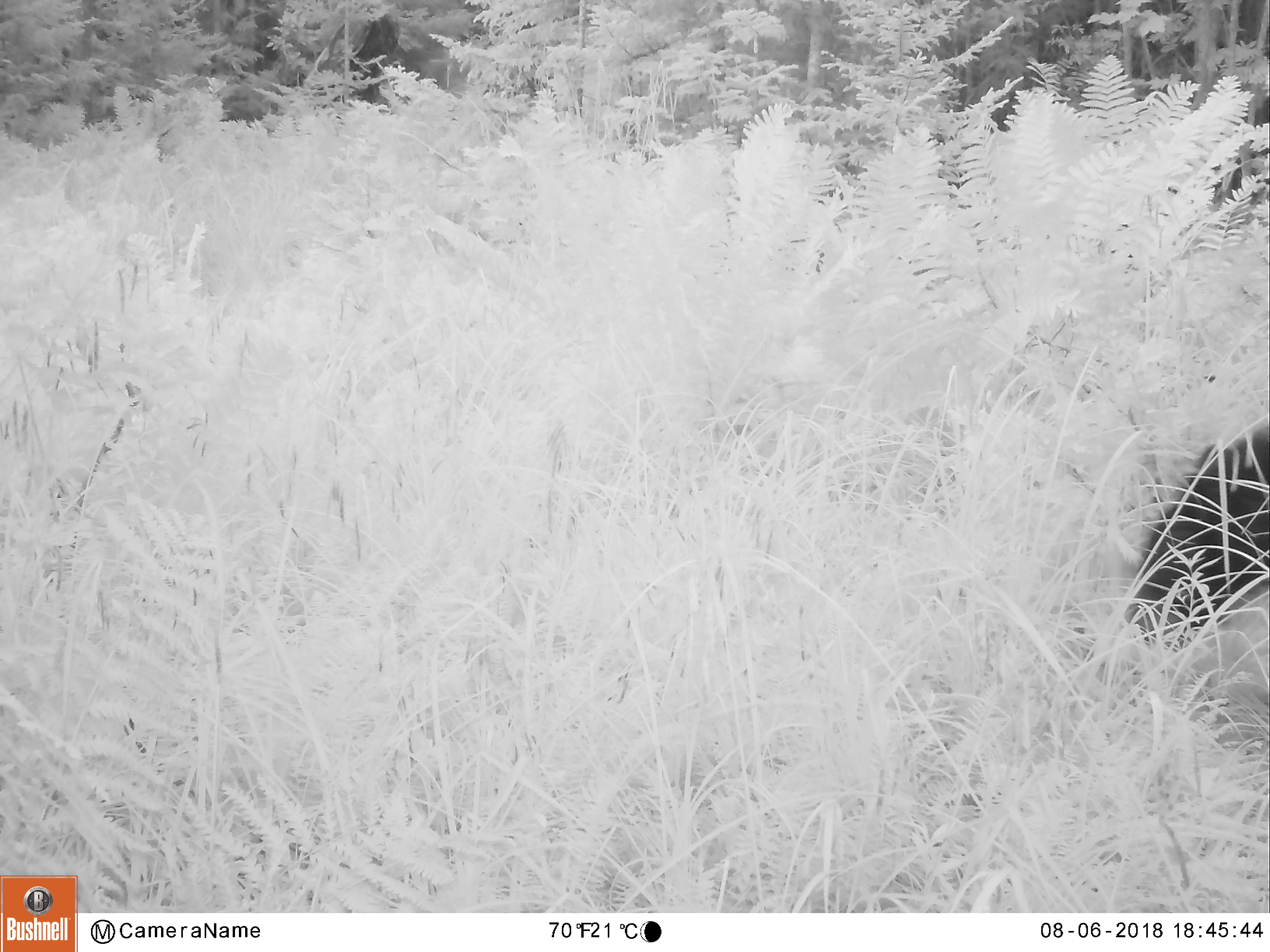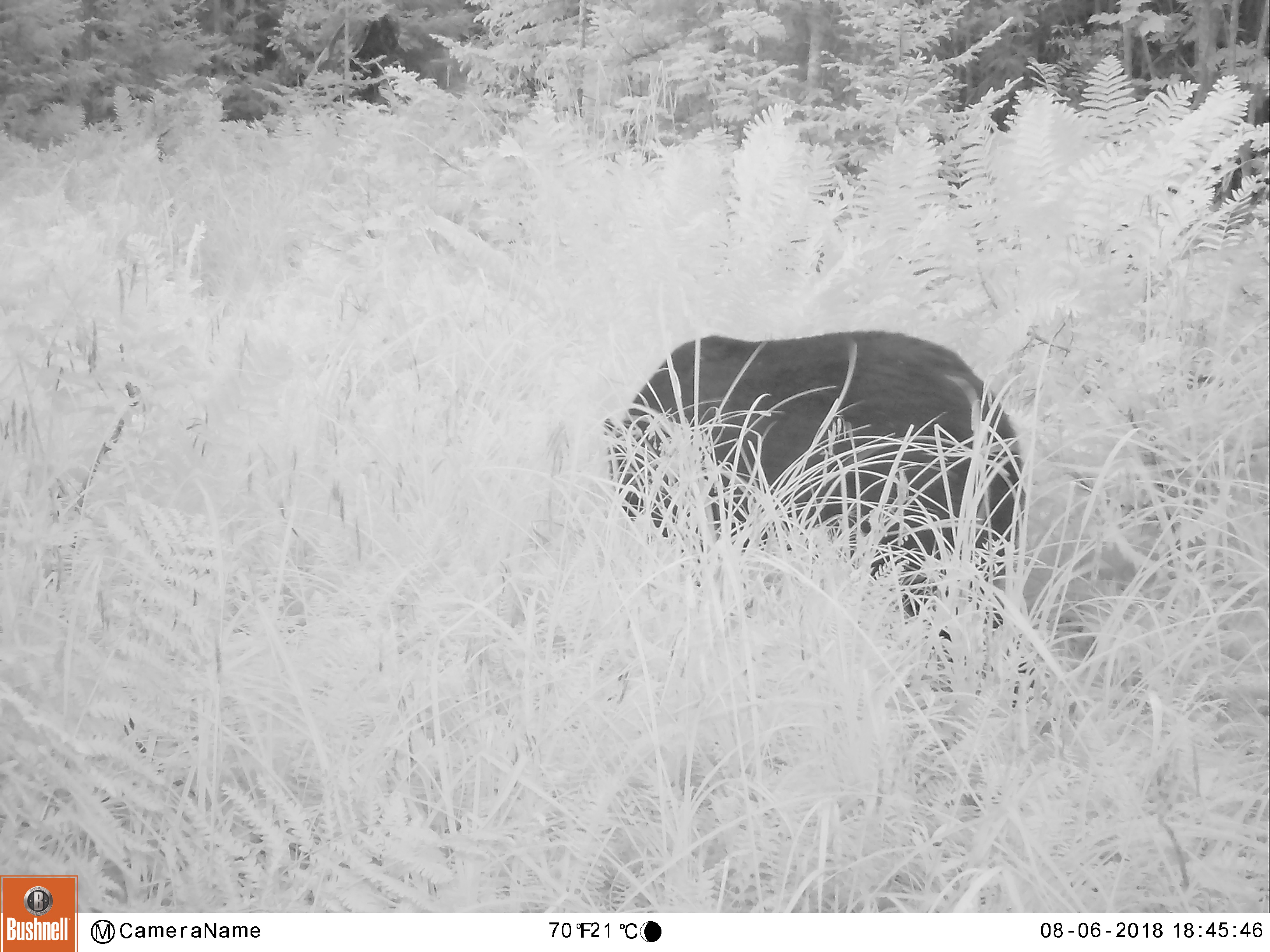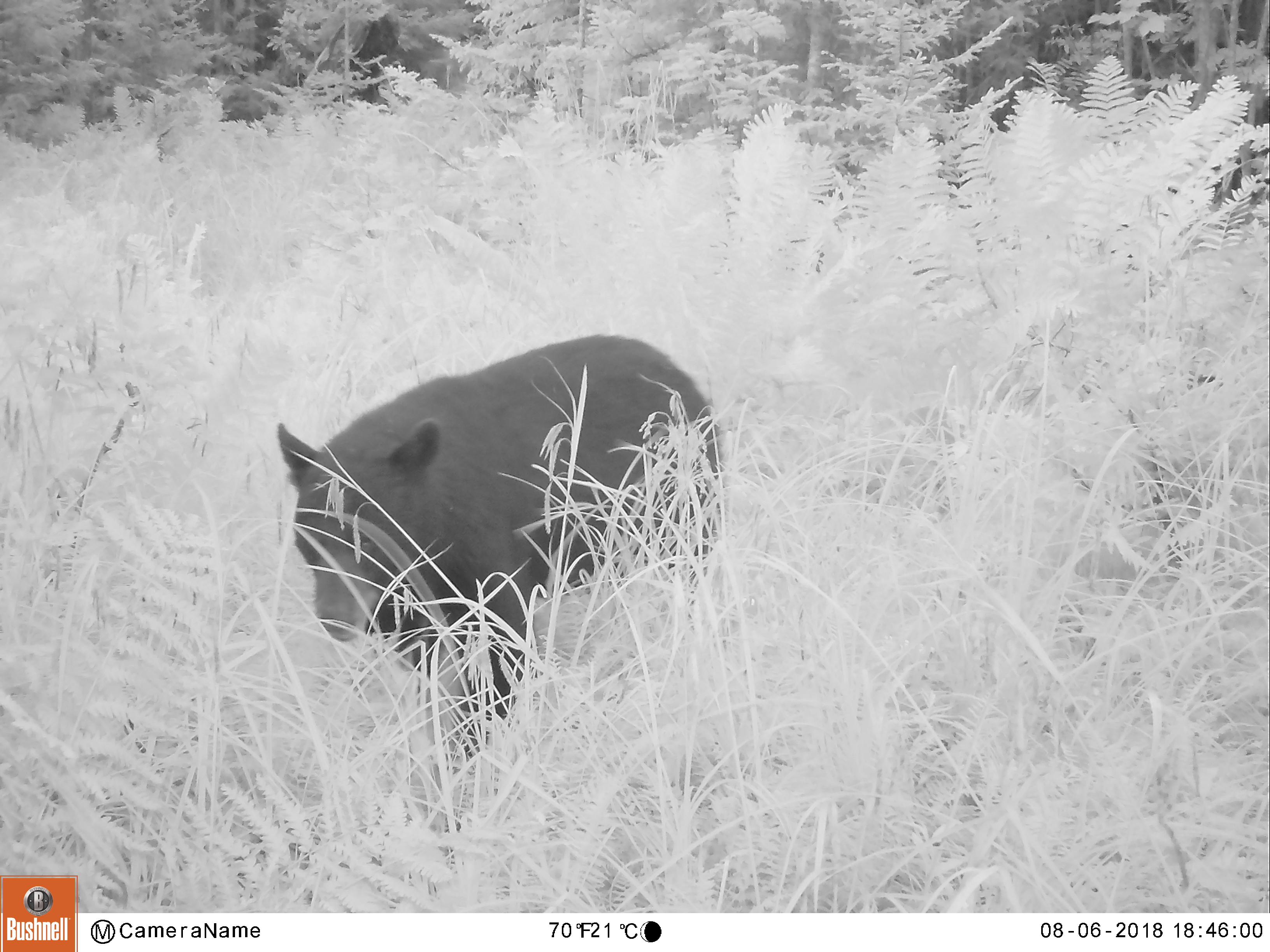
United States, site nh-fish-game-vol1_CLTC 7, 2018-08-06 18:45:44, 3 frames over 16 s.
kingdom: Animalia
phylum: Chordata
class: Mammalia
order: Carnivora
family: Ursidae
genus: Ursus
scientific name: Ursus americanus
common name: black bear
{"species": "black bear (Ursus americanus)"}